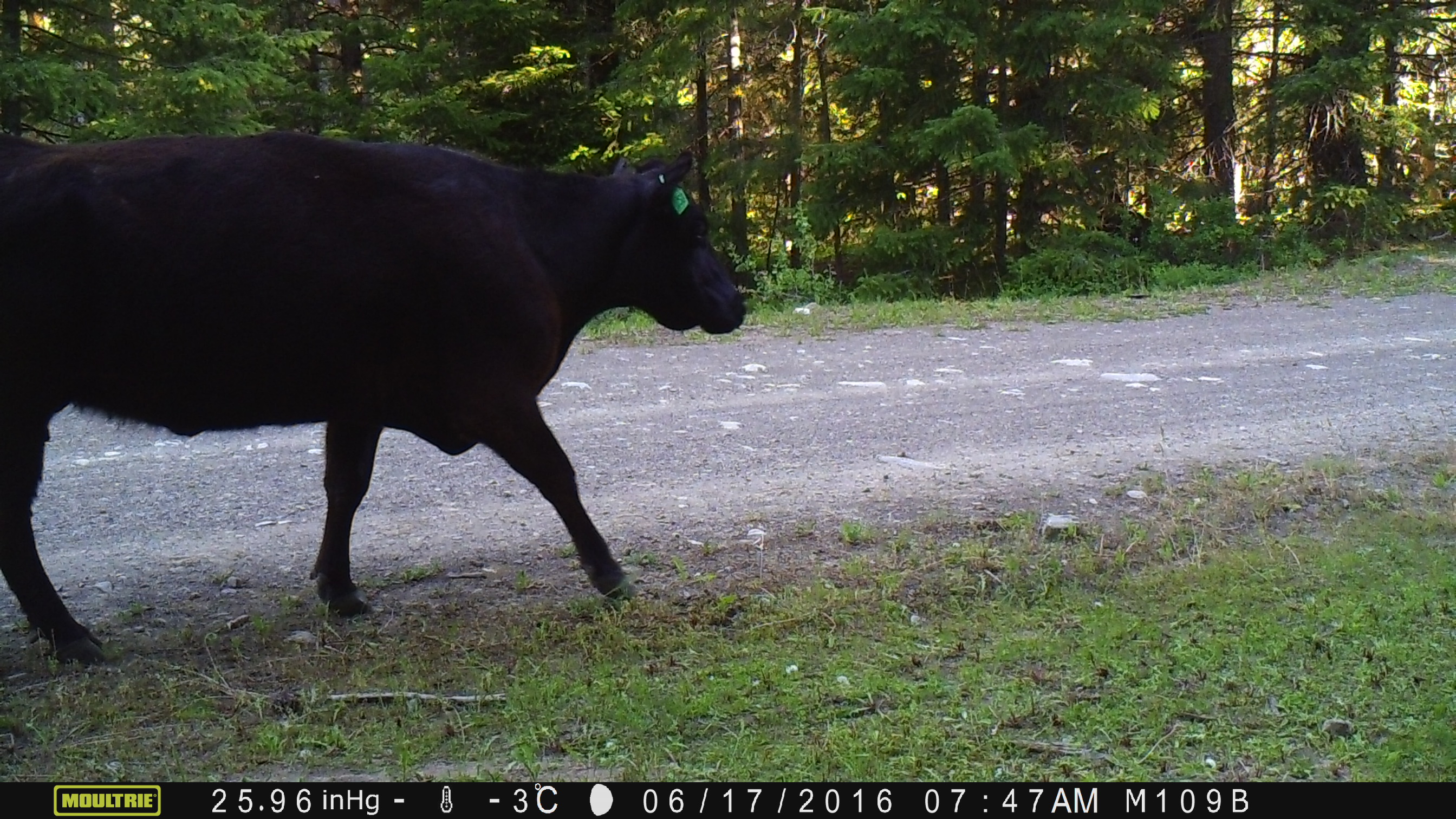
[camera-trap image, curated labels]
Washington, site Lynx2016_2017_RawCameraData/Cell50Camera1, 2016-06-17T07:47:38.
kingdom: Animalia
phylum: Chordata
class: Mammalia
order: Artiodactyla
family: Bovidae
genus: Bos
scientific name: Bos taurus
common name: domestic cattle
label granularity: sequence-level